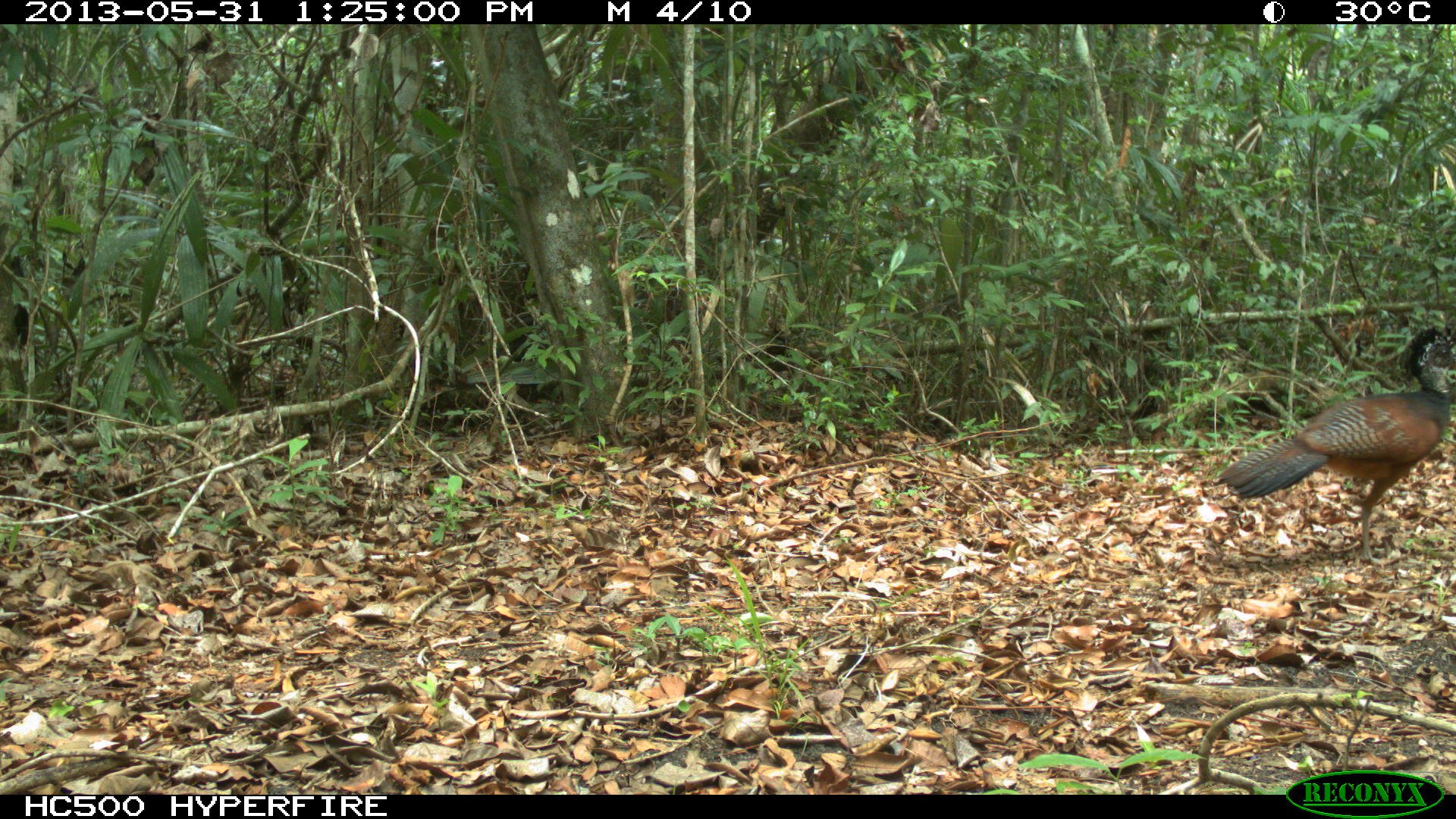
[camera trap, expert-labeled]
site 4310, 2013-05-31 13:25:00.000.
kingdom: Animalia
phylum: Chordata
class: Aves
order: Galliformes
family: Cracidae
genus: Crax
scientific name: Crax rubra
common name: great curassow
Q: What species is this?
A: Crax rubra (great curassow).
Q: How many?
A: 1.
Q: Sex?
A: Female.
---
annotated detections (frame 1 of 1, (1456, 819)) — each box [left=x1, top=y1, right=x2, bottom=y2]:
crax rubra: [left=1215, top=323, right=1456, bottom=568]